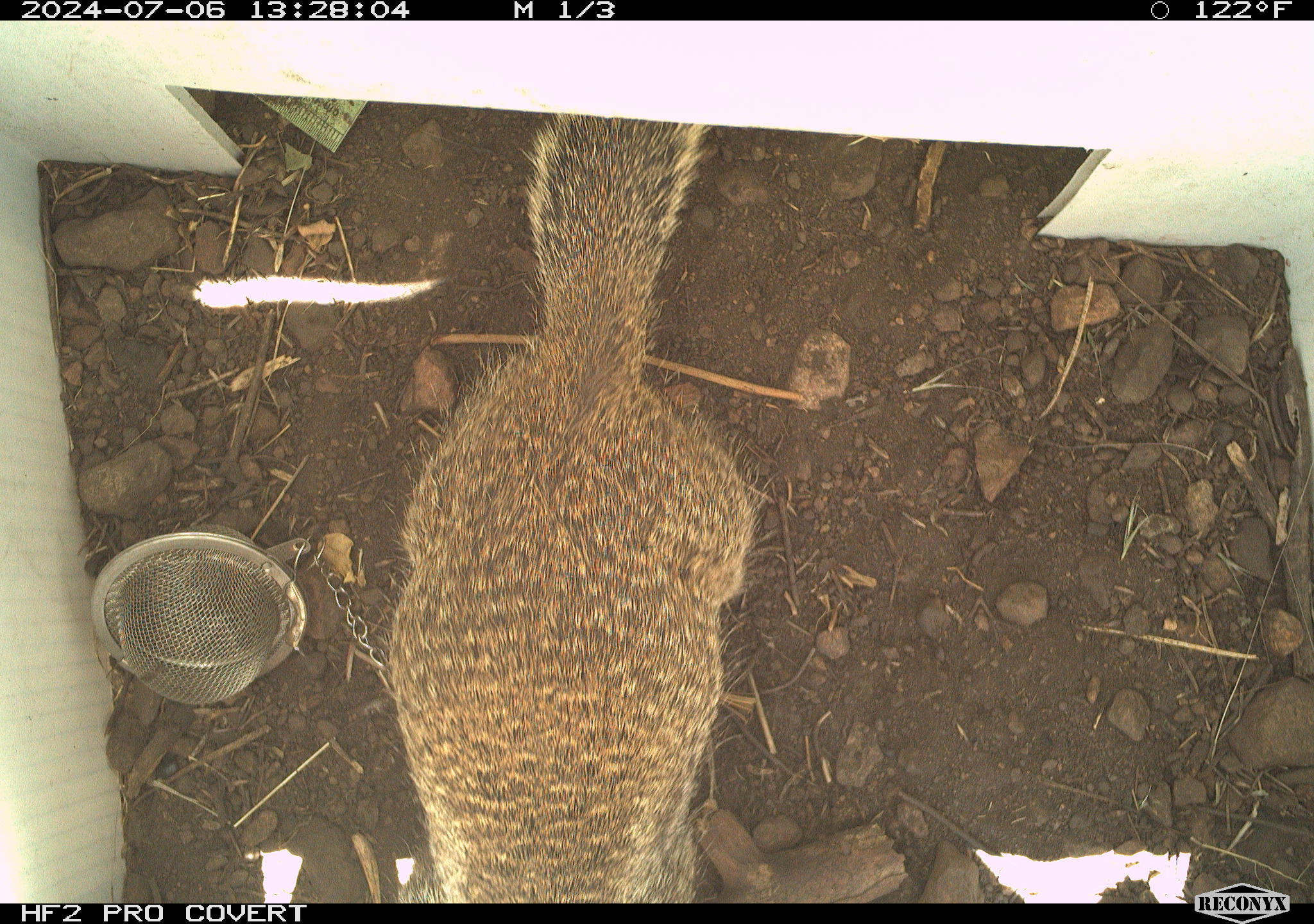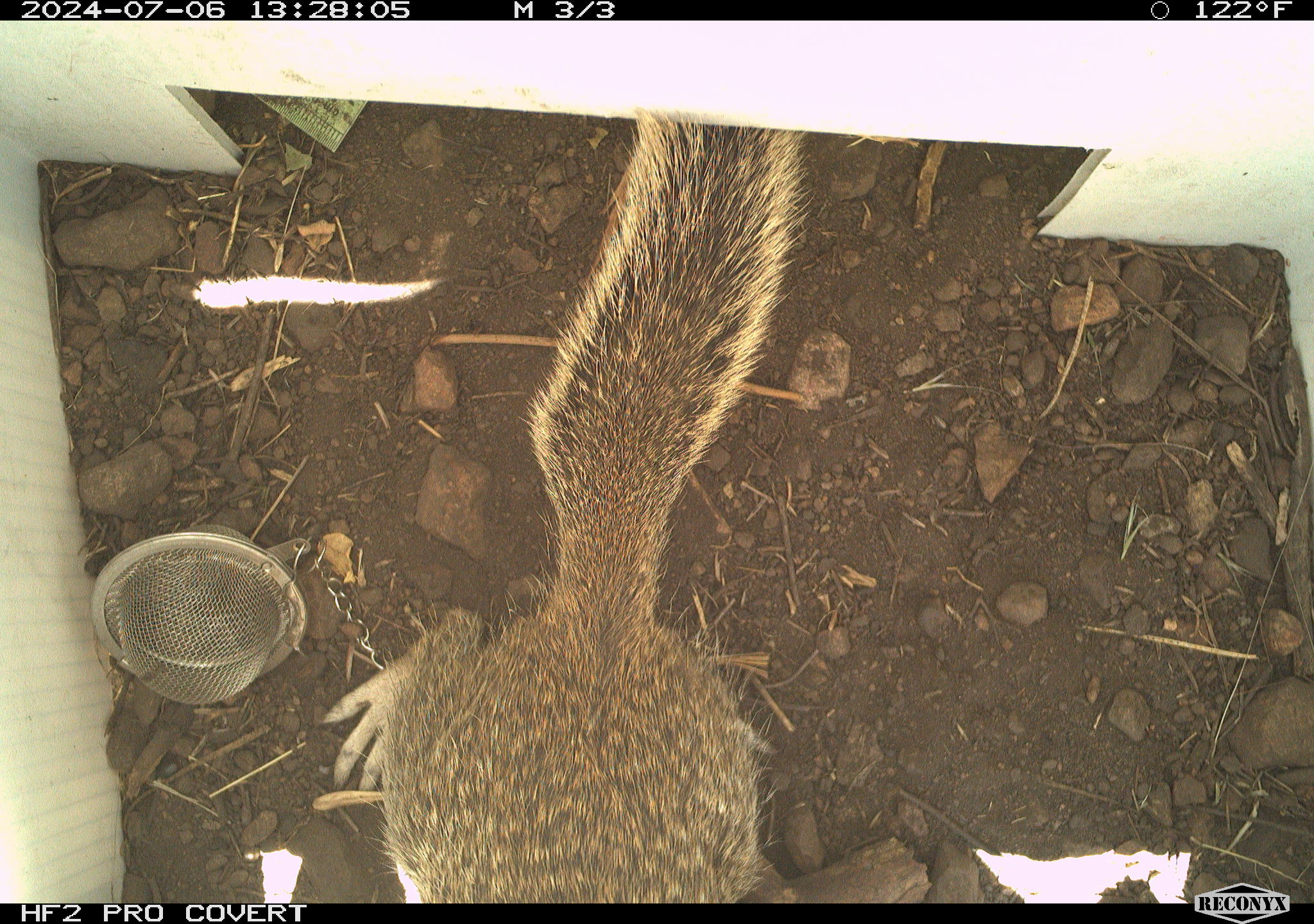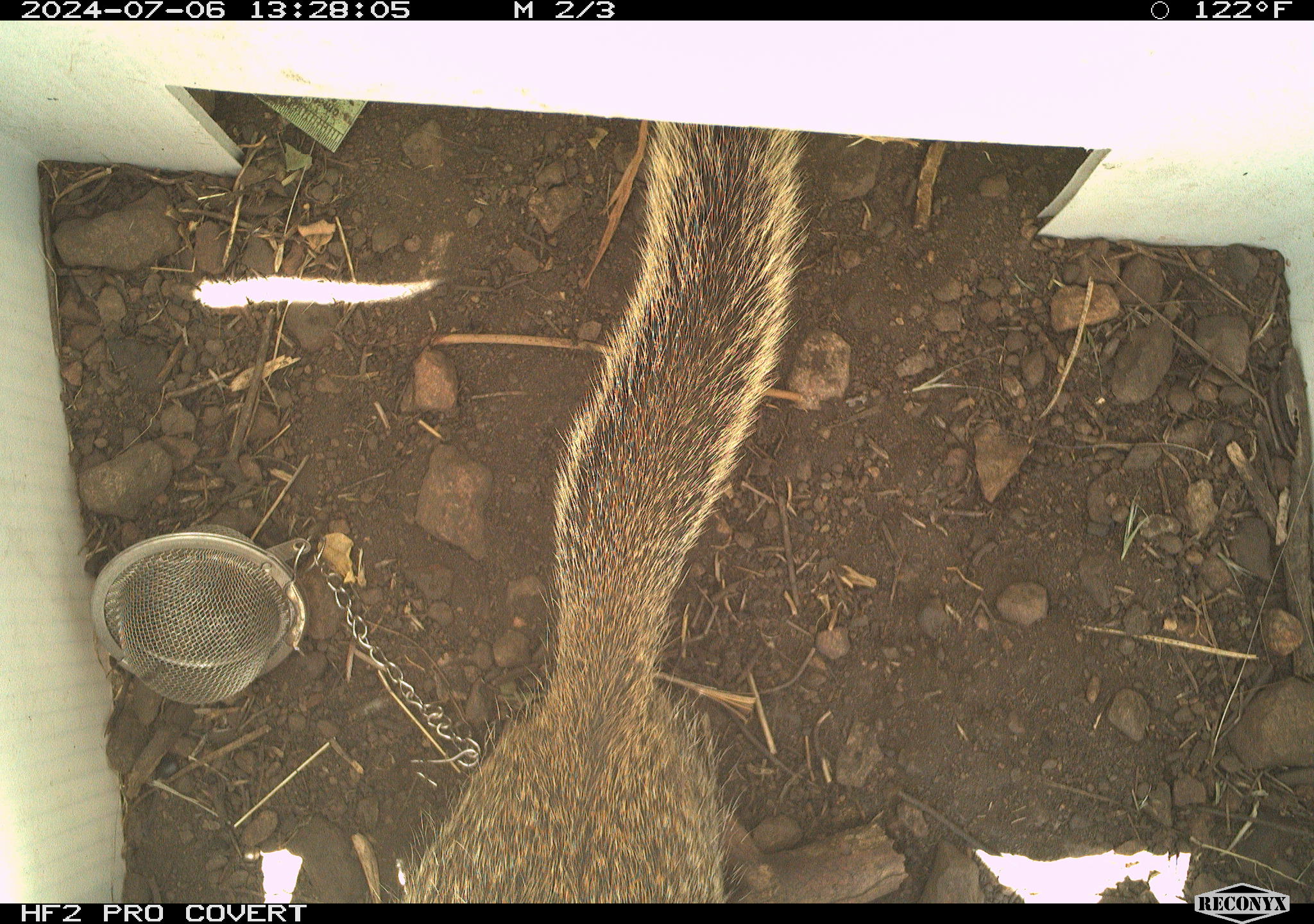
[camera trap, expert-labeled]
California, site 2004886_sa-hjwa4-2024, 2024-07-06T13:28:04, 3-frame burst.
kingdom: Animalia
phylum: Chordata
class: Mammalia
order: Rodentia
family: Sciuridae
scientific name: Sciuridae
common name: squirrels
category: sciuridae family